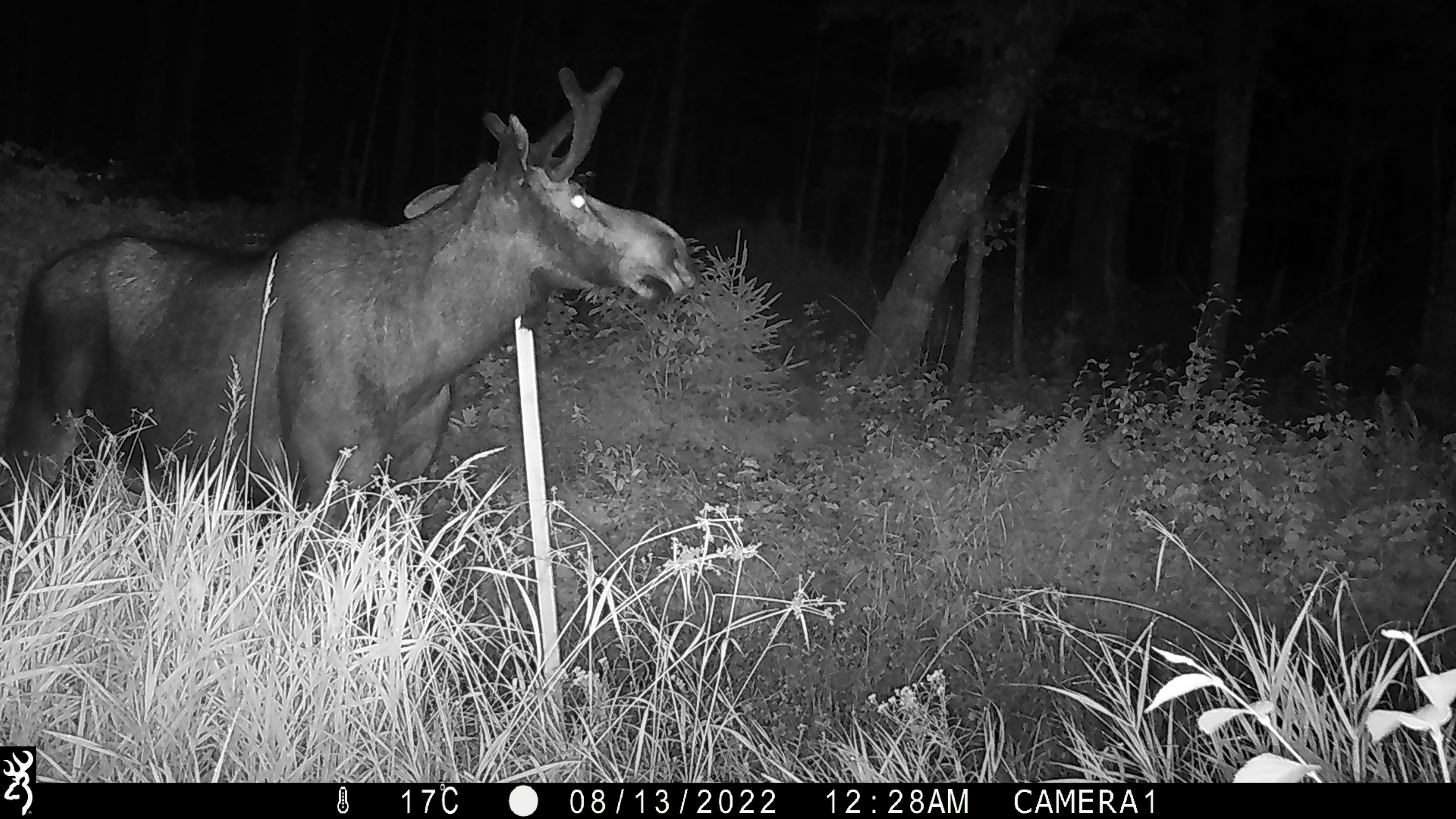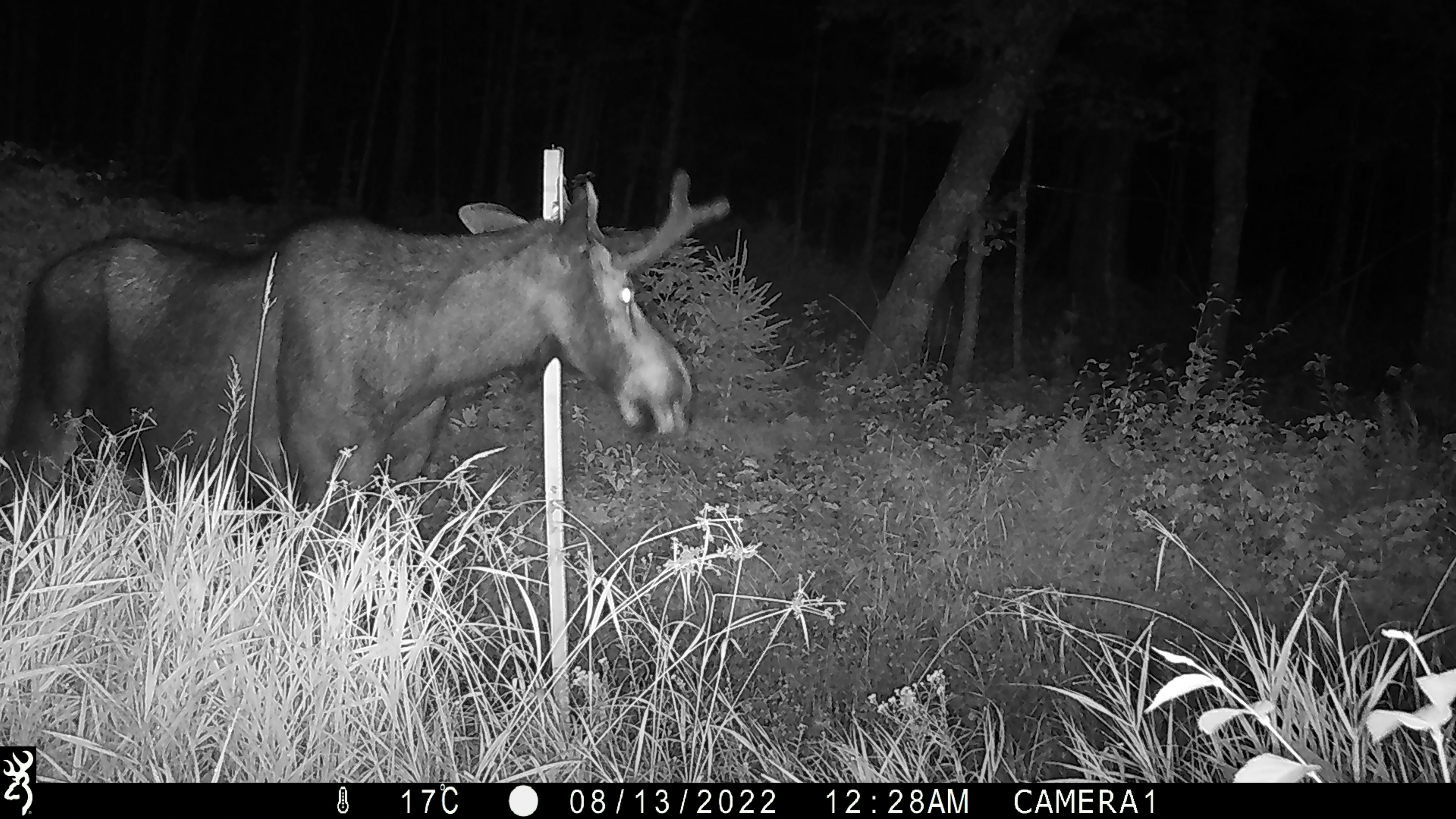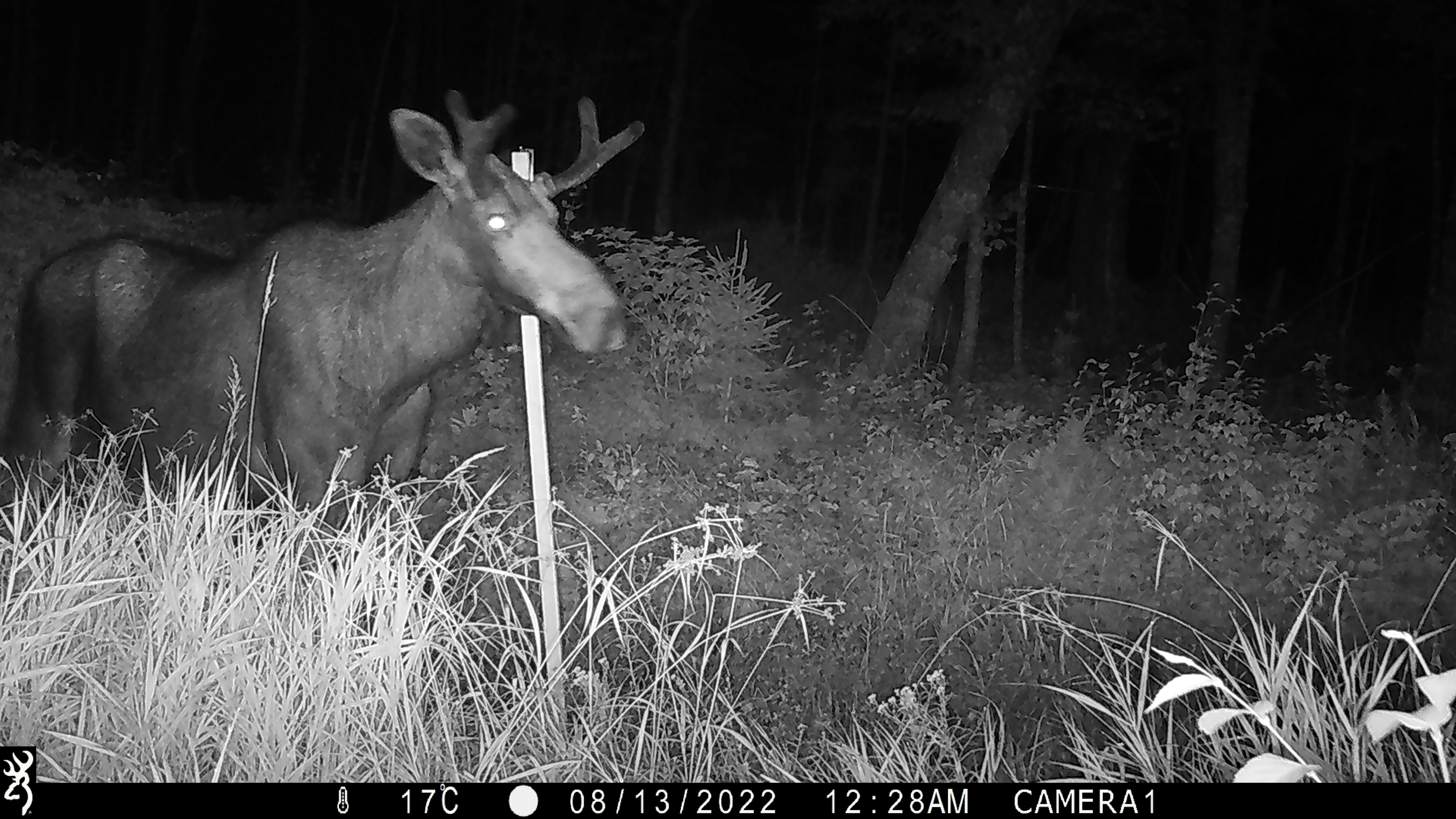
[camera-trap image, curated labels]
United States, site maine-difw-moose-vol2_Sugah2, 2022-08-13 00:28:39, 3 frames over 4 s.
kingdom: Animalia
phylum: Chordata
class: Mammalia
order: Artiodactyla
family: Cervidae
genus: Alces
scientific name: Alces alces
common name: moose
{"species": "moose (Alces alces)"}